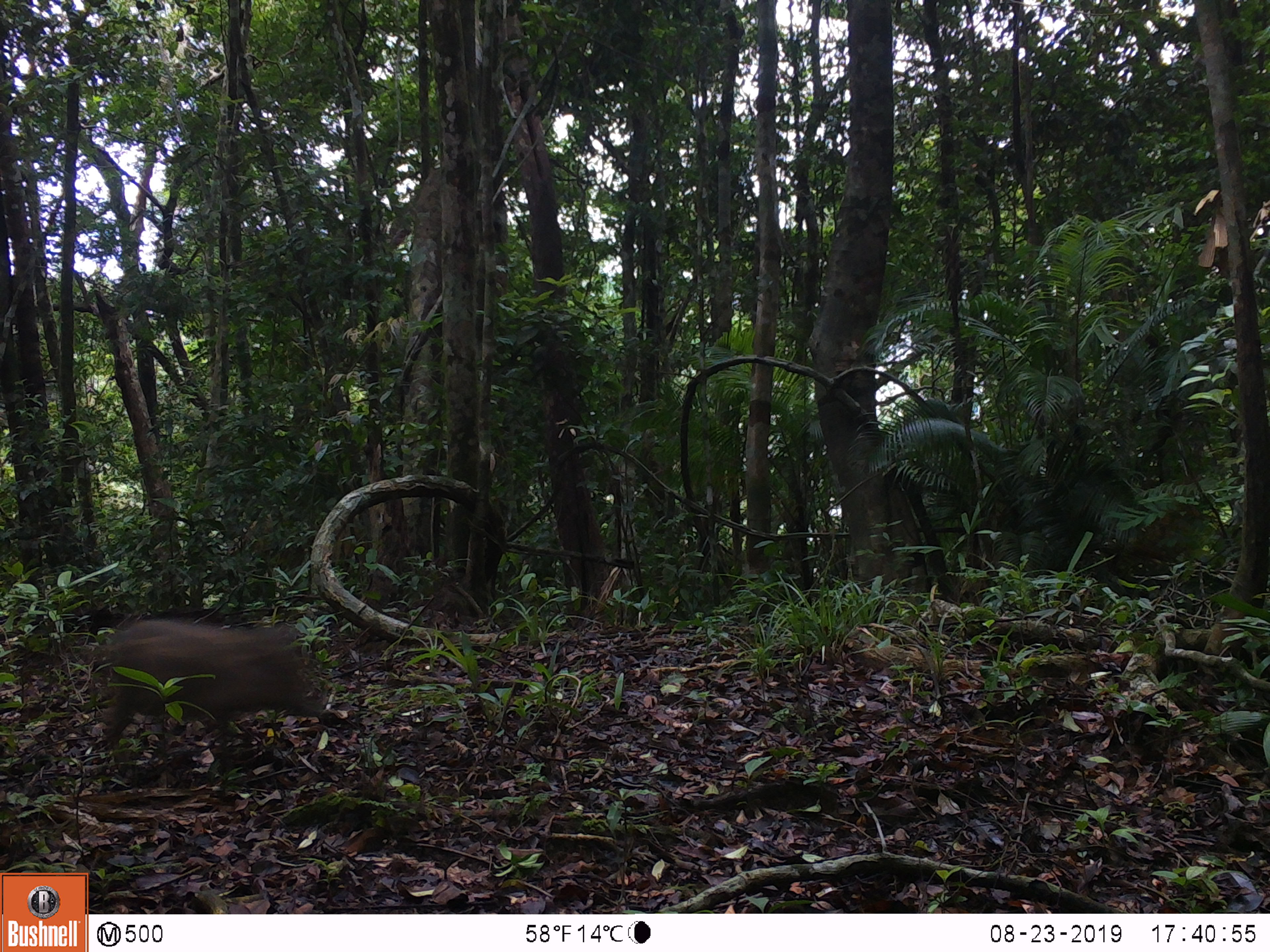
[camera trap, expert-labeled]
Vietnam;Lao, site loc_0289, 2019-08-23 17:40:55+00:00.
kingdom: Animalia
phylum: Chordata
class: Mammalia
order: Artiodactyla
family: Suidae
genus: Sus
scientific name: Sus scrofa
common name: eurasian wild pig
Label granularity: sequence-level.